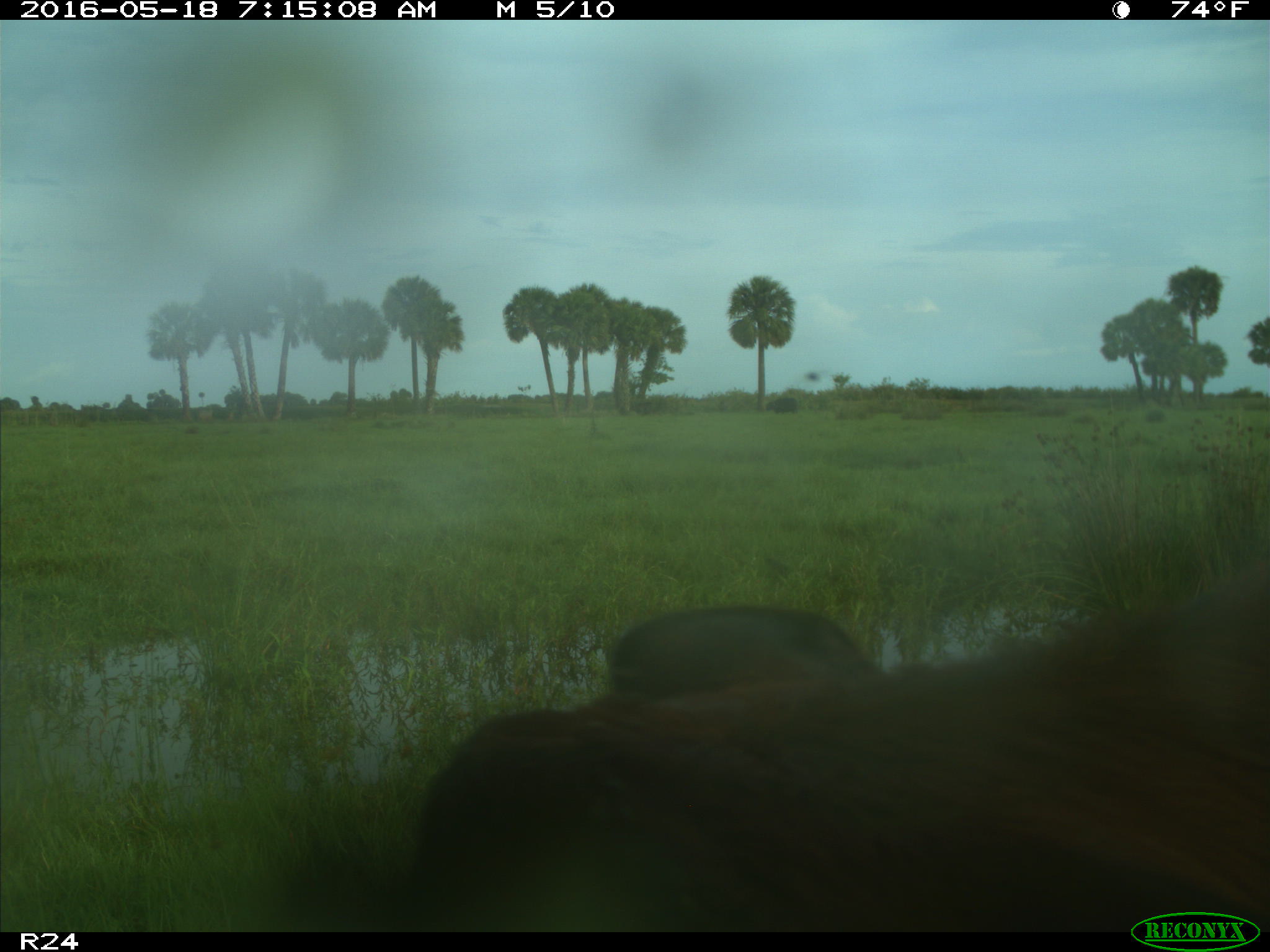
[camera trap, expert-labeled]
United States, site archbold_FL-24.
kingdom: Animalia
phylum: Chordata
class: Mammalia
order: Artiodactyla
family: Bovidae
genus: Bos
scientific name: Bos taurus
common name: domestic cow